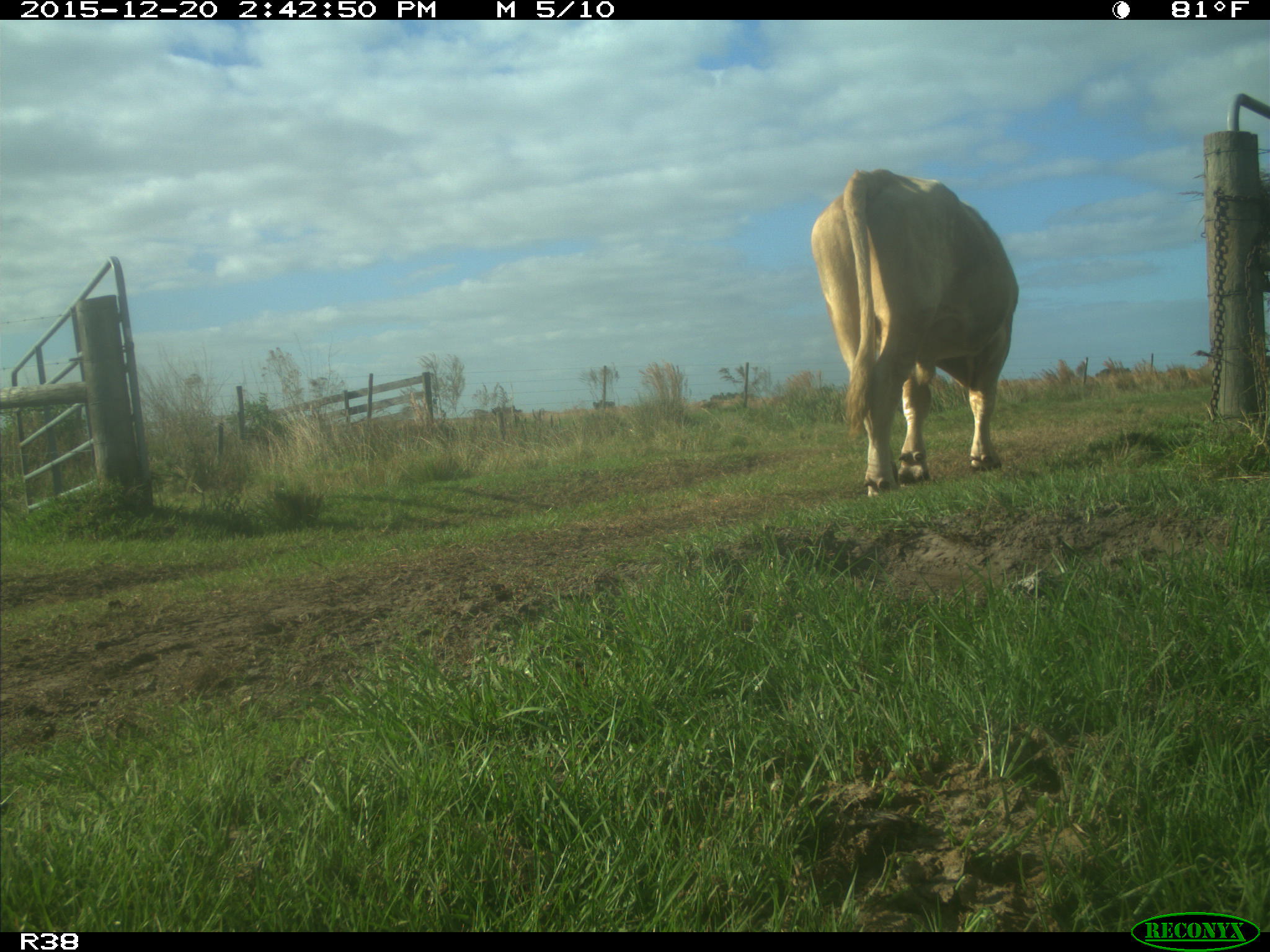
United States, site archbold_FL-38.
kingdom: Animalia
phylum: Chordata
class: Mammalia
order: Artiodactyla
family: Bovidae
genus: Bos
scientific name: Bos taurus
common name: domestic cow